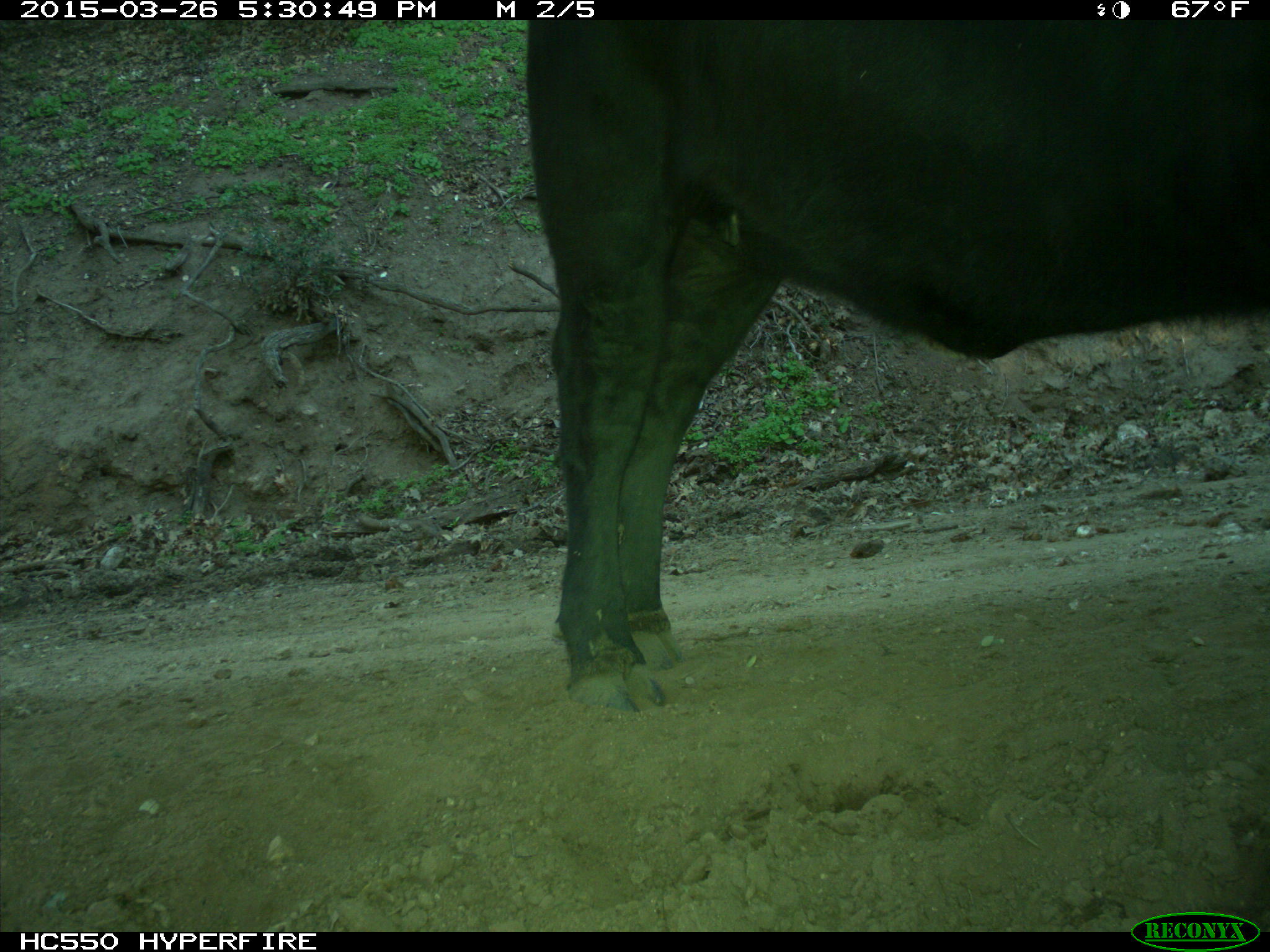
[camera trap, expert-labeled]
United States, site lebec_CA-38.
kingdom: Animalia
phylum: Chordata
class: Mammalia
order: Artiodactyla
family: Bovidae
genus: Bos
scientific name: Bos taurus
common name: domestic cow